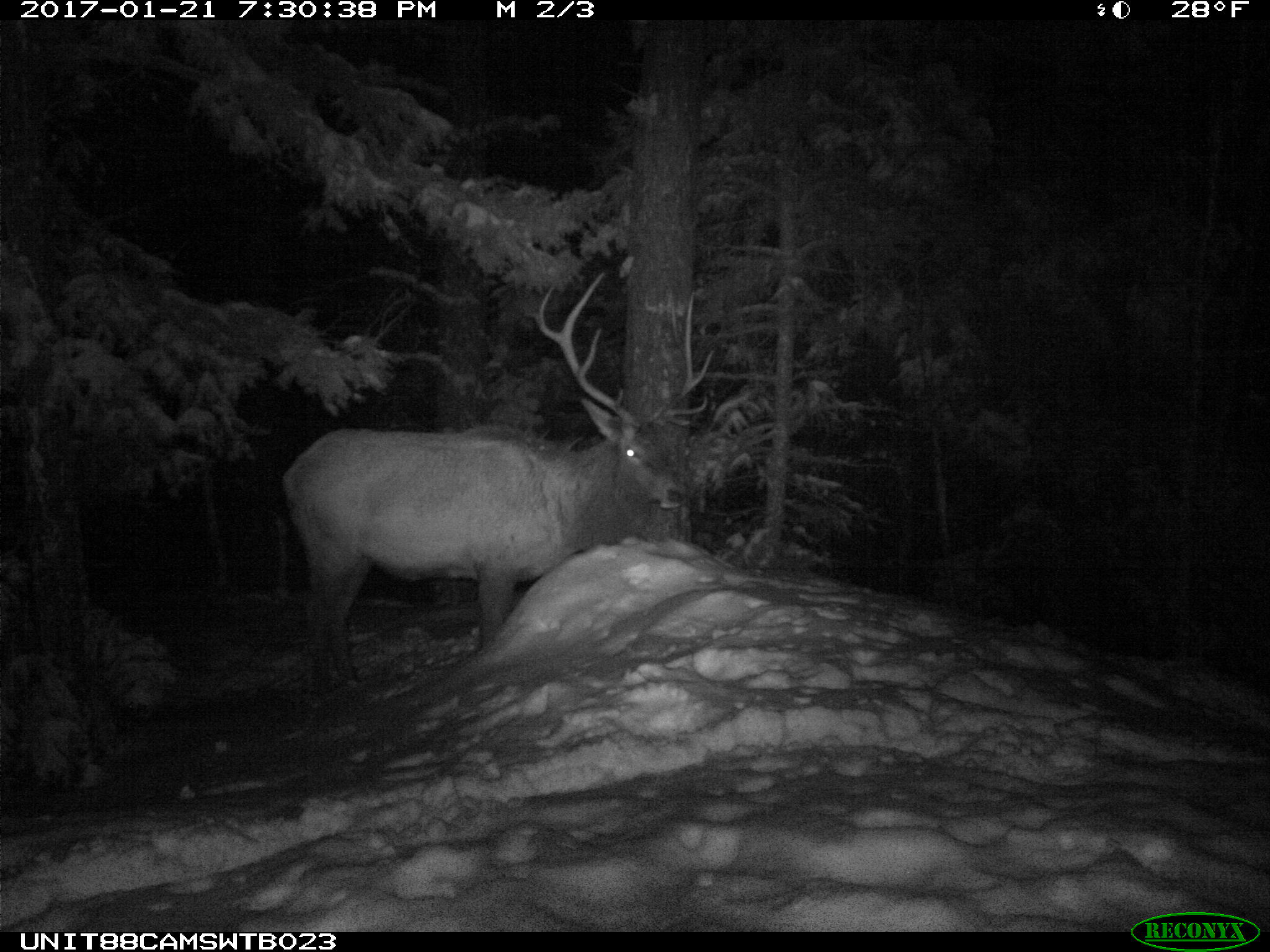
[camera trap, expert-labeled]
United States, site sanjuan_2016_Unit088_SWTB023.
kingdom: Animalia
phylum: Chordata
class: Mammalia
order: Artiodactyla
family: Cervidae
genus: Cervus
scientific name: Cervus elaphus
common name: red deer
Cervus elaphus (red deer).